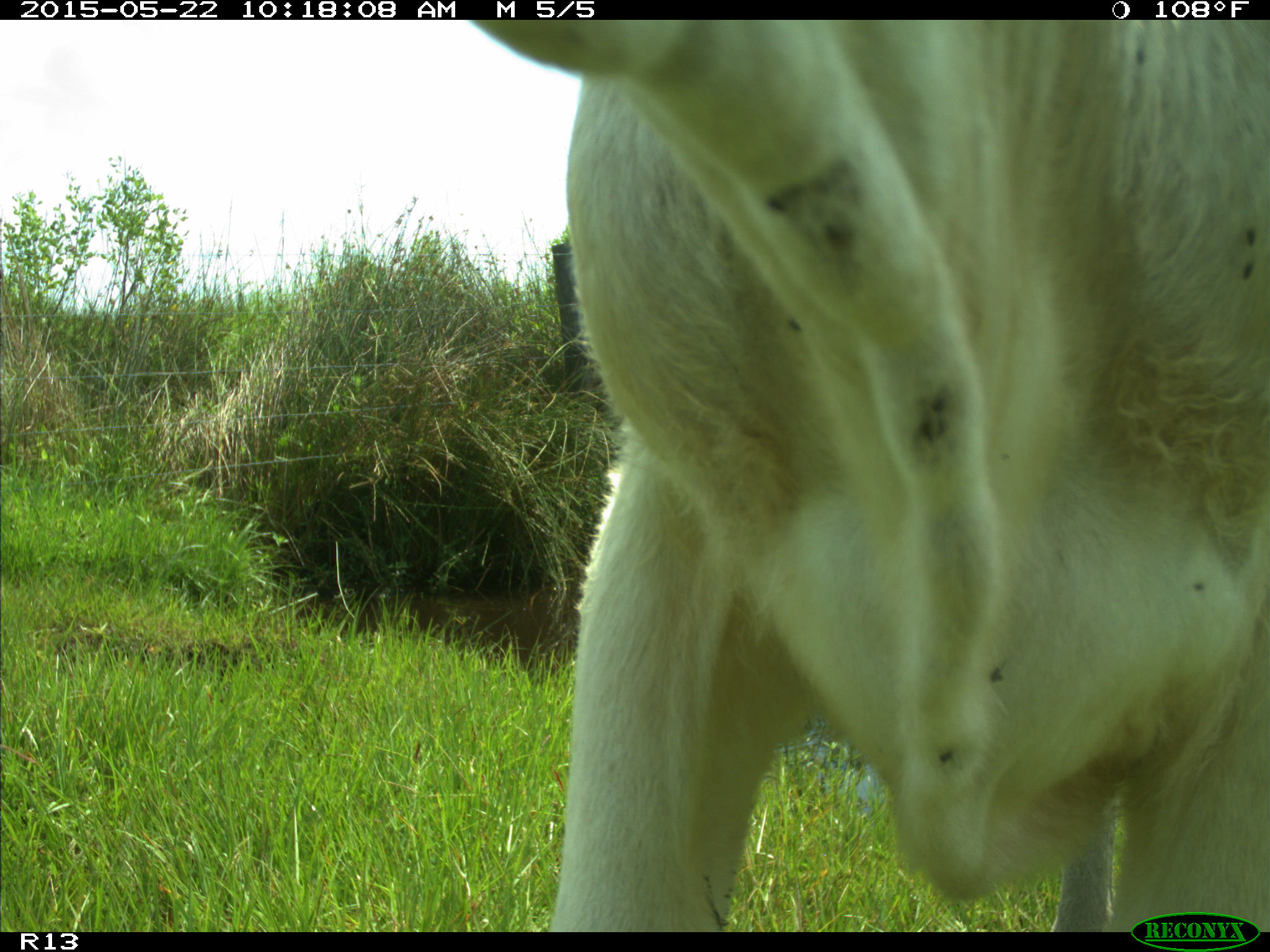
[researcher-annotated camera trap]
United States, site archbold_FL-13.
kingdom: Animalia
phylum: Chordata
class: Mammalia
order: Artiodactyla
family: Bovidae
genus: Bos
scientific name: Bos taurus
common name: domestic cow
Bos taurus (domestic cow).